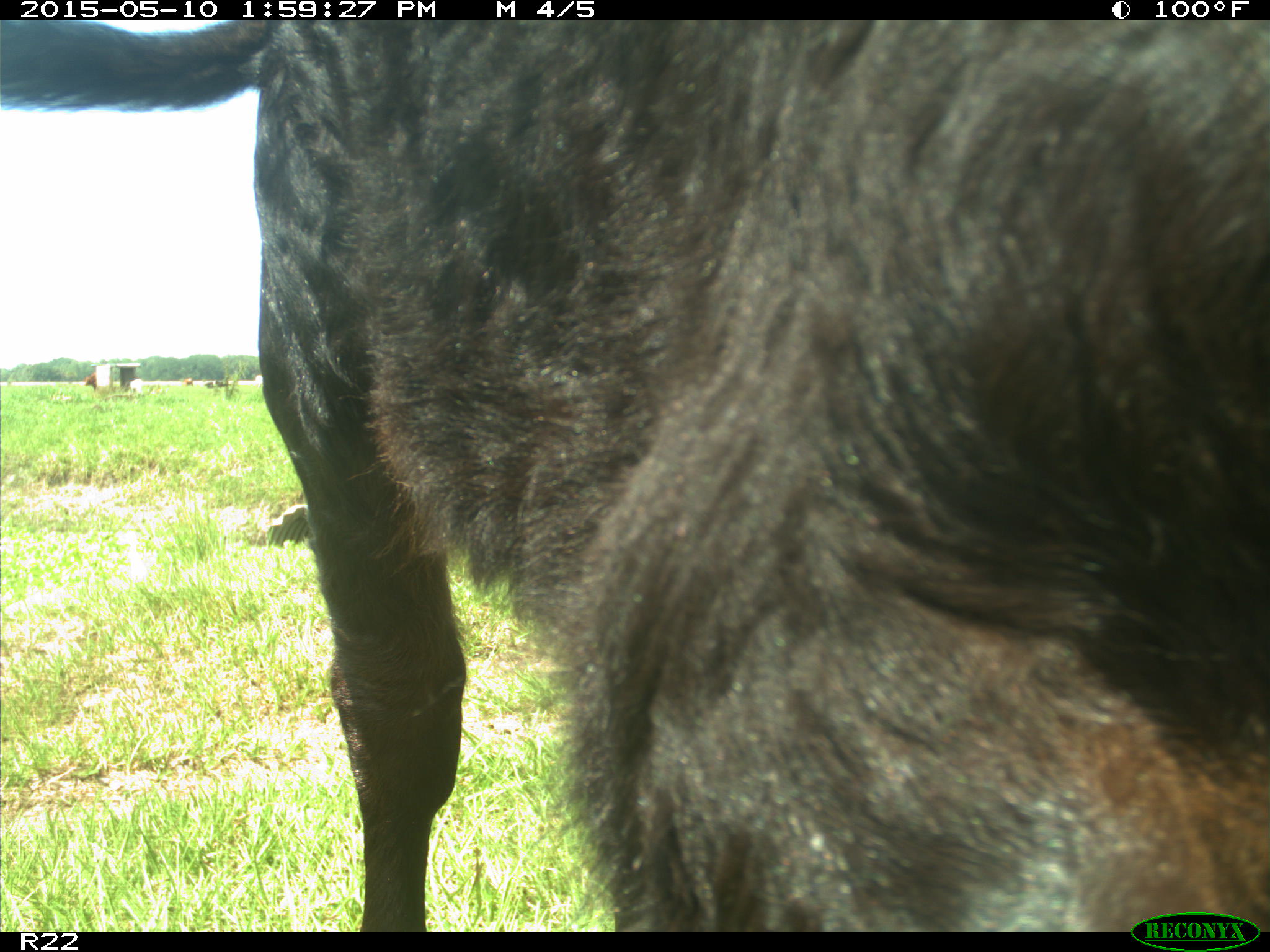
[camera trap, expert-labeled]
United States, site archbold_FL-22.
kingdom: Animalia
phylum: Chordata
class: Mammalia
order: Artiodactyla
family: Bovidae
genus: Bos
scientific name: Bos taurus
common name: domestic cow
Bos taurus (domestic cow).